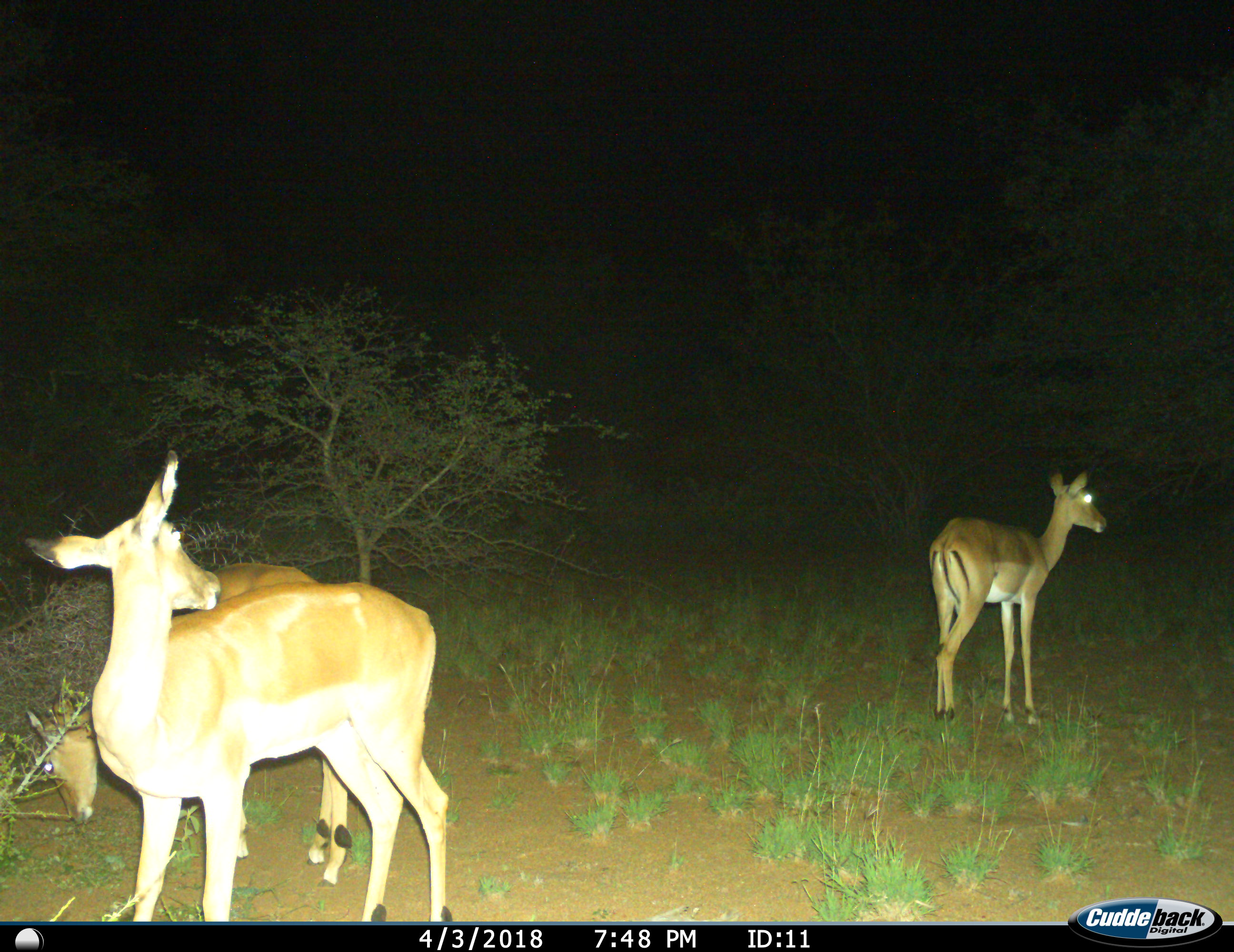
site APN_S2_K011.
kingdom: Animalia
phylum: Chordata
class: Mammalia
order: Artiodactyla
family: Bovidae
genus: Aepyceros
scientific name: Aepyceros melampus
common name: impala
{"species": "impala (Aepyceros melampus)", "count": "3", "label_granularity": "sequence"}